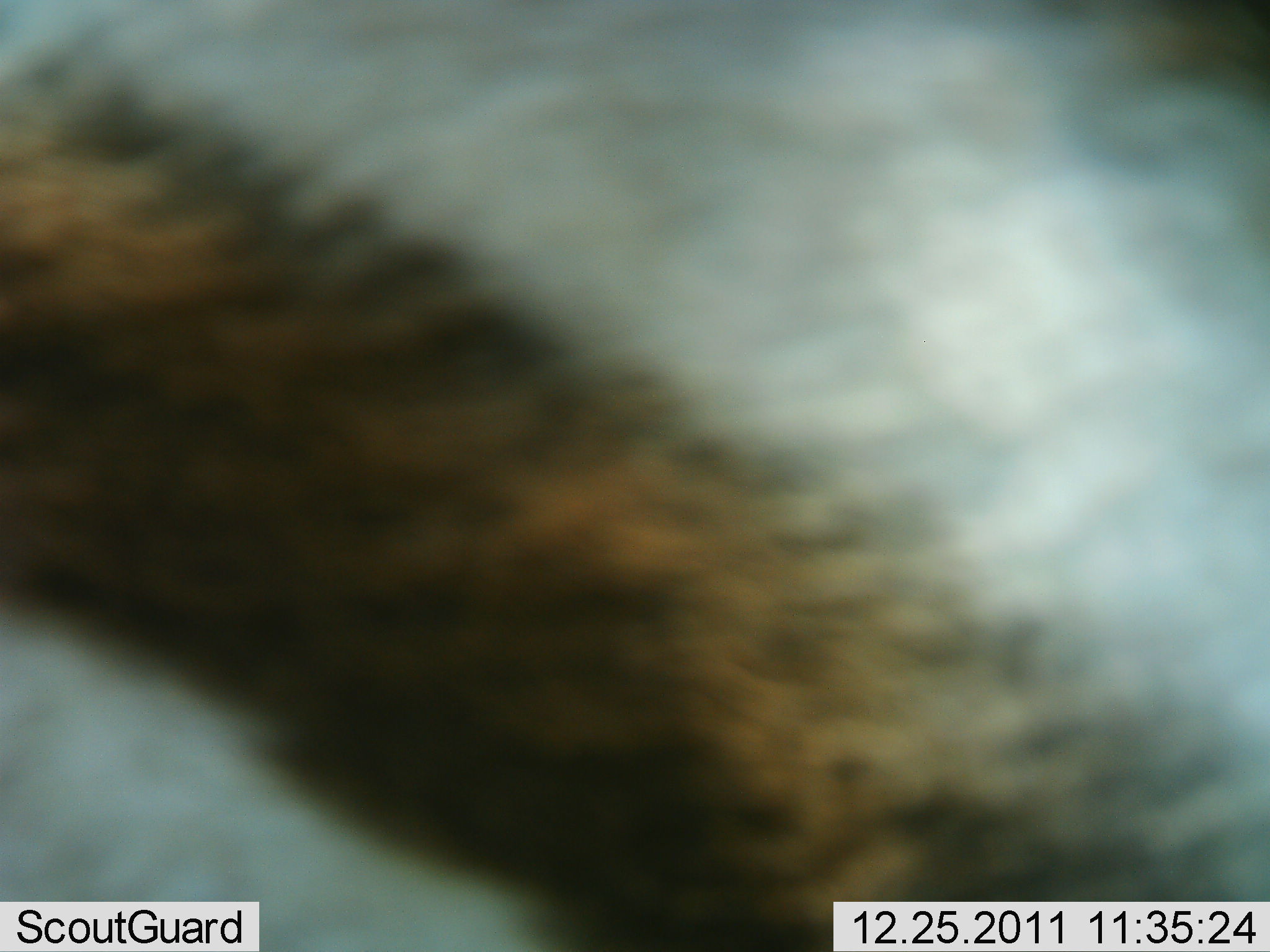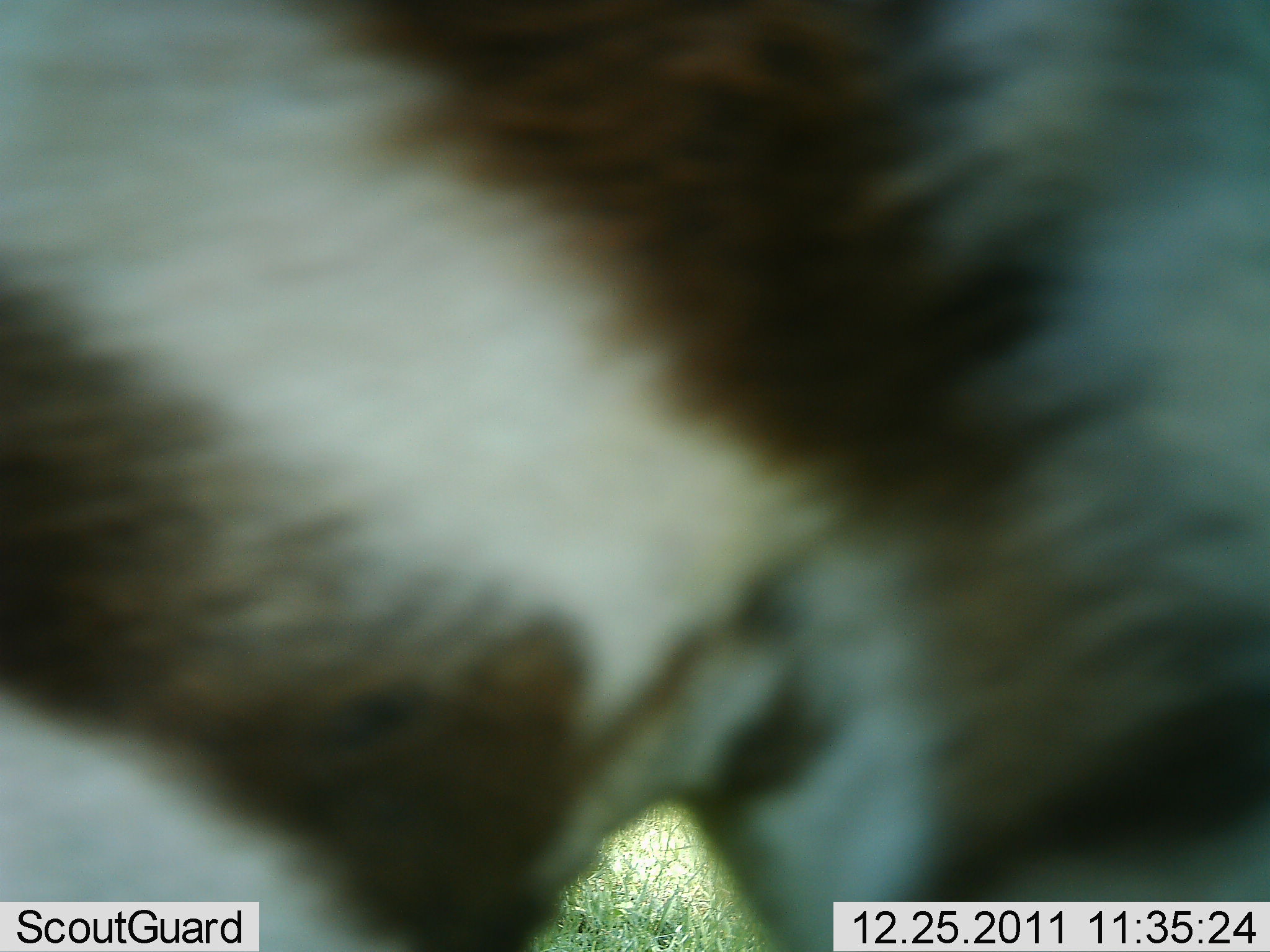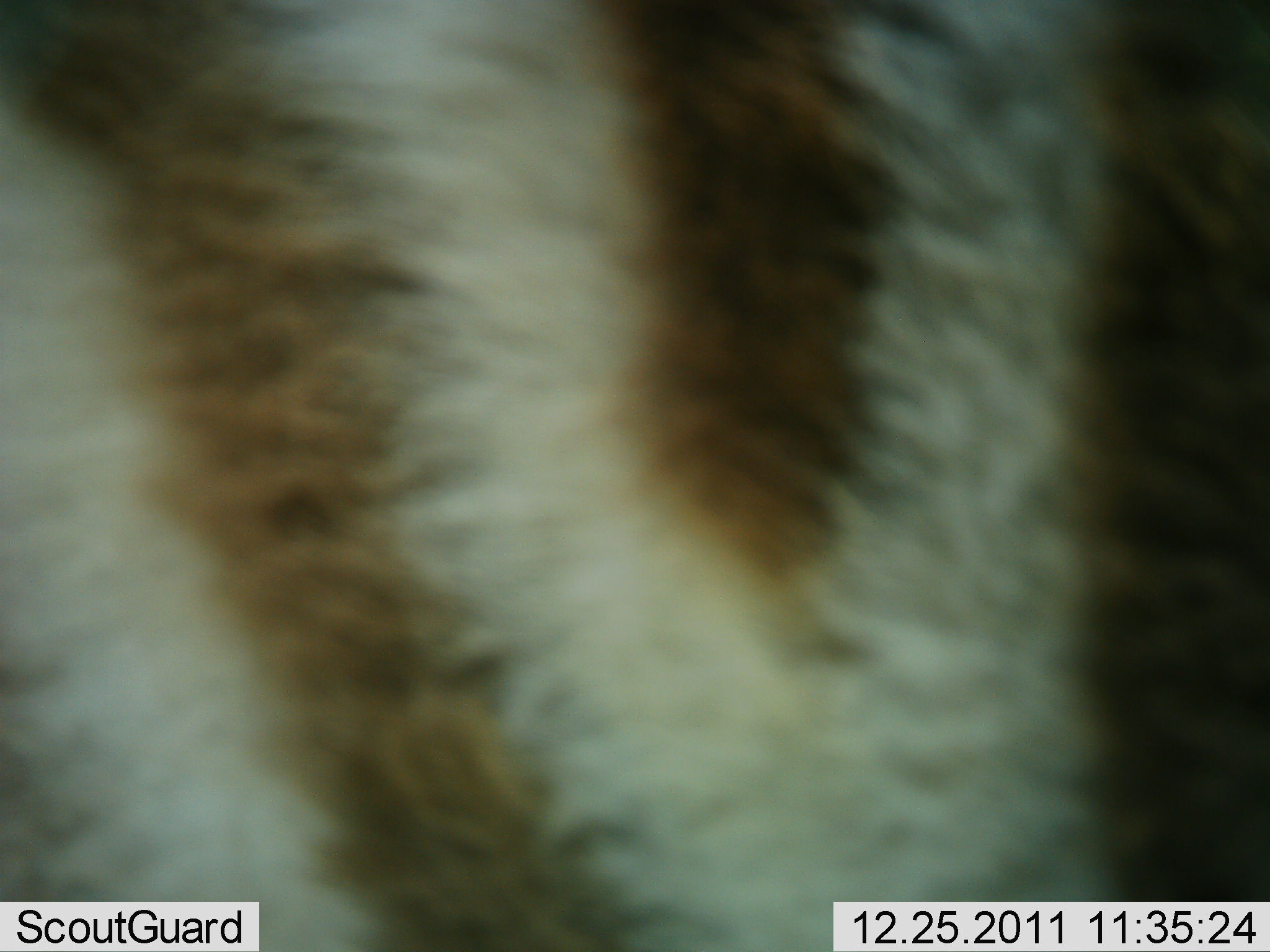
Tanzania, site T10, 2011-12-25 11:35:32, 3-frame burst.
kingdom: Animalia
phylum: Chordata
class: Mammalia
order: Perissodactyla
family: Equidae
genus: Equus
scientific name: Equus quagga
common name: plains zebra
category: zebra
Zebra (plains zebra) (Equus quagga), count 1. Behavior (volunteer vote fractions): standing 60%, resting 0%, moving 50%, interacting 10%. Young present (vote fraction): 0%. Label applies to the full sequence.